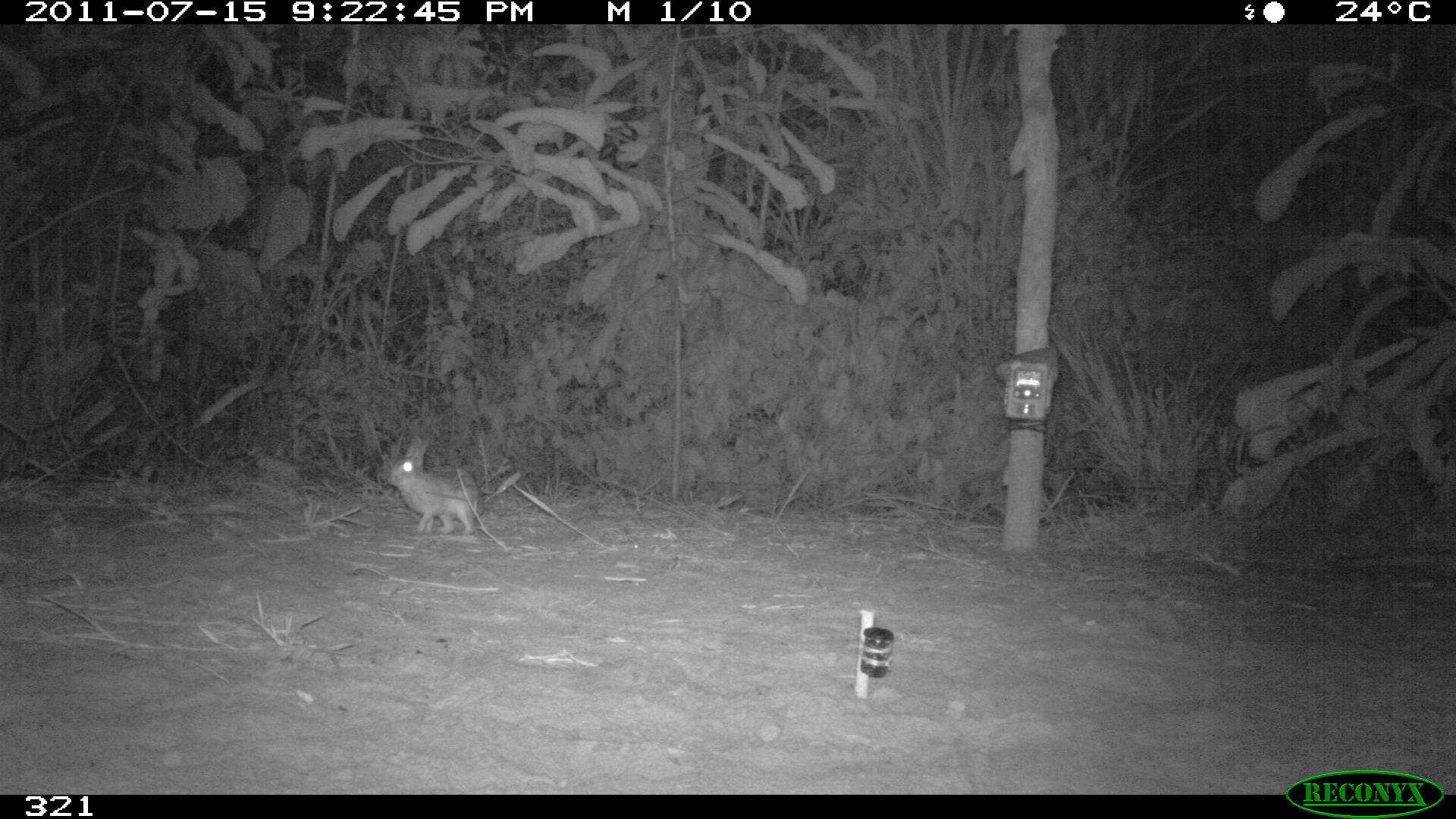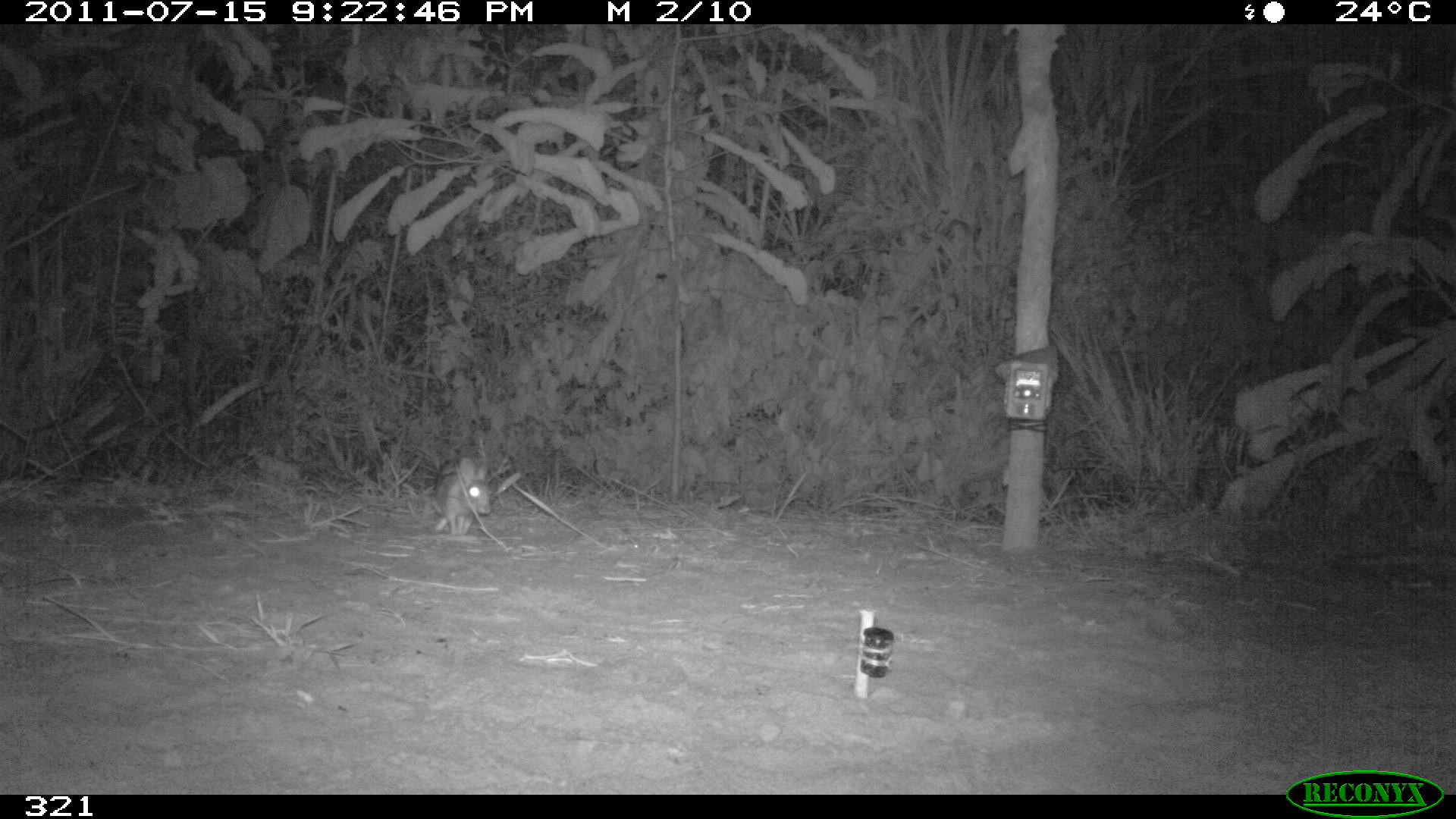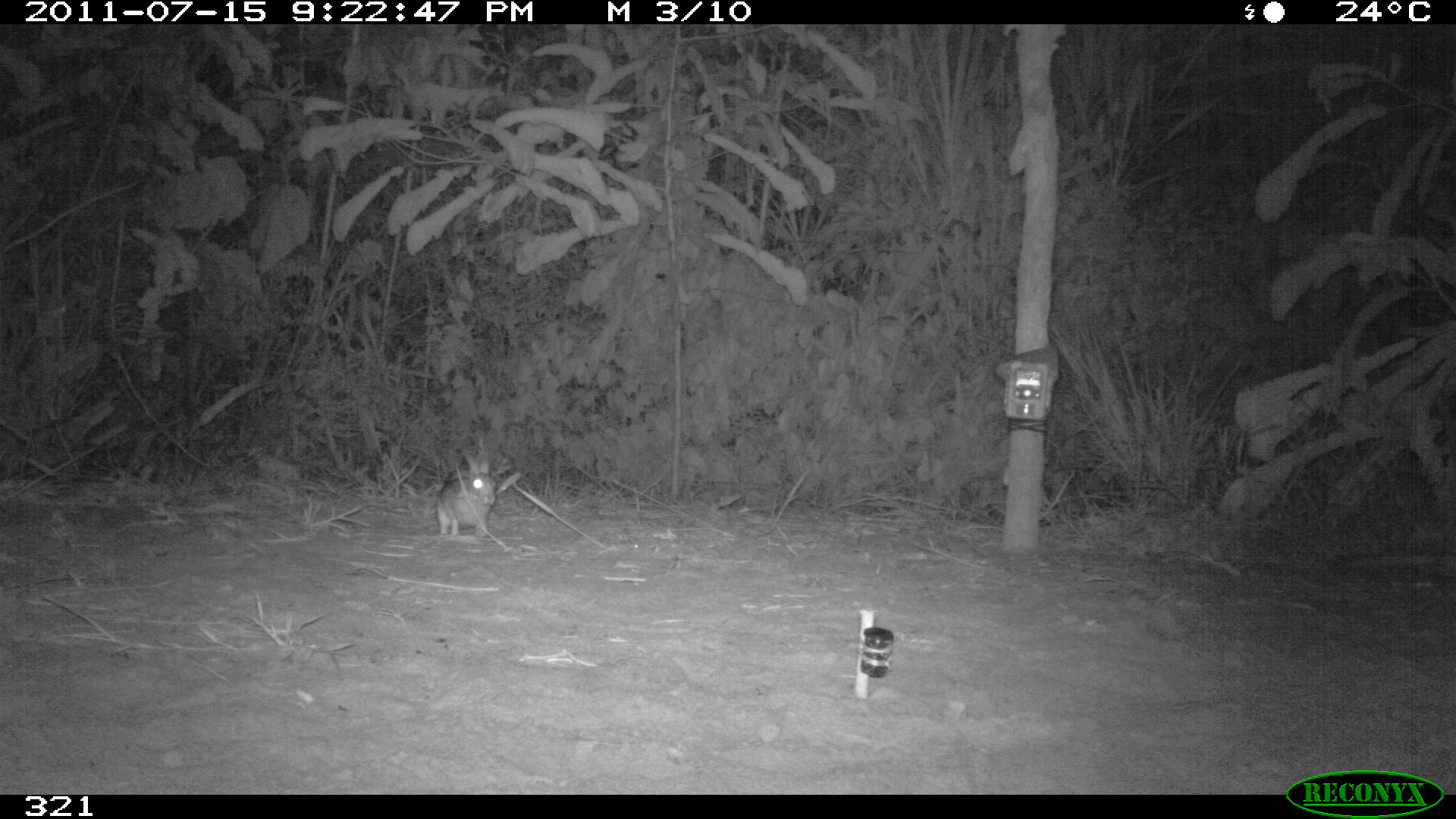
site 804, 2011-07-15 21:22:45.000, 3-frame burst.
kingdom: Animalia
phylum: Chordata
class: Mammalia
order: Lagomorpha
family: Leporidae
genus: Sylvilagus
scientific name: Sylvilagus brasiliensis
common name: tapeti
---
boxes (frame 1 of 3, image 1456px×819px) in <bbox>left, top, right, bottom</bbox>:
sylvilagus brasiliensis: <bbox>386, 434, 484, 536</bbox>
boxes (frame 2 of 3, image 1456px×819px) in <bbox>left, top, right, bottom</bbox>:
sylvilagus brasiliensis: <bbox>428, 455, 492, 536</bbox>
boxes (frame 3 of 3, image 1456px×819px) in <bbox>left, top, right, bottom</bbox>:
sylvilagus brasiliensis: <bbox>438, 446, 495, 537</bbox>